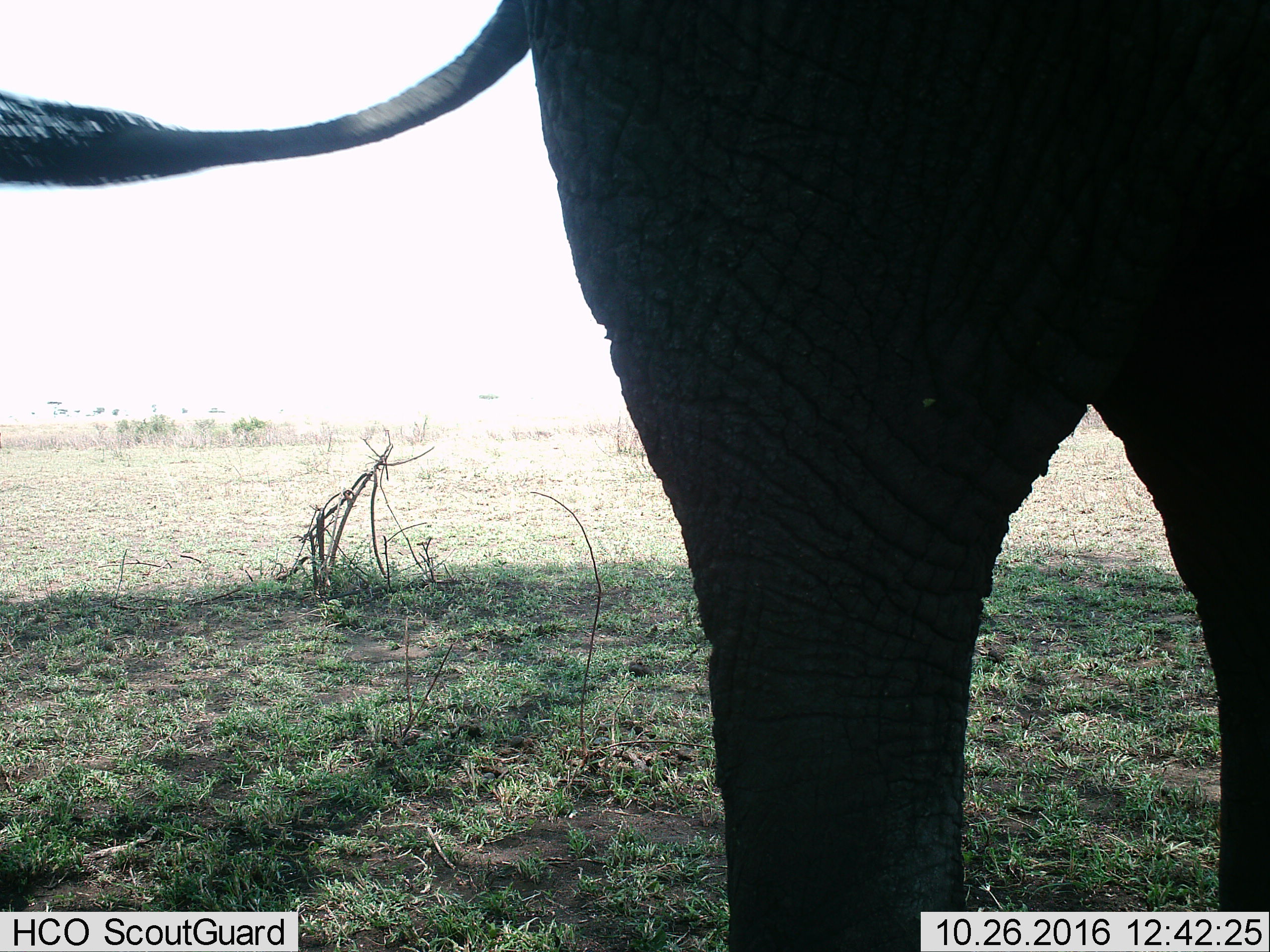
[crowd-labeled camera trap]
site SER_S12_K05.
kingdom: Animalia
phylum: Chordata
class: Mammalia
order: Proboscidea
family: Elephantidae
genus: Loxodonta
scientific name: Loxodonta africana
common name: african bush elephant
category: elephant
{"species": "elephant (african bush elephant) (Loxodonta africana)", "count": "1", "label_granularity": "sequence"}